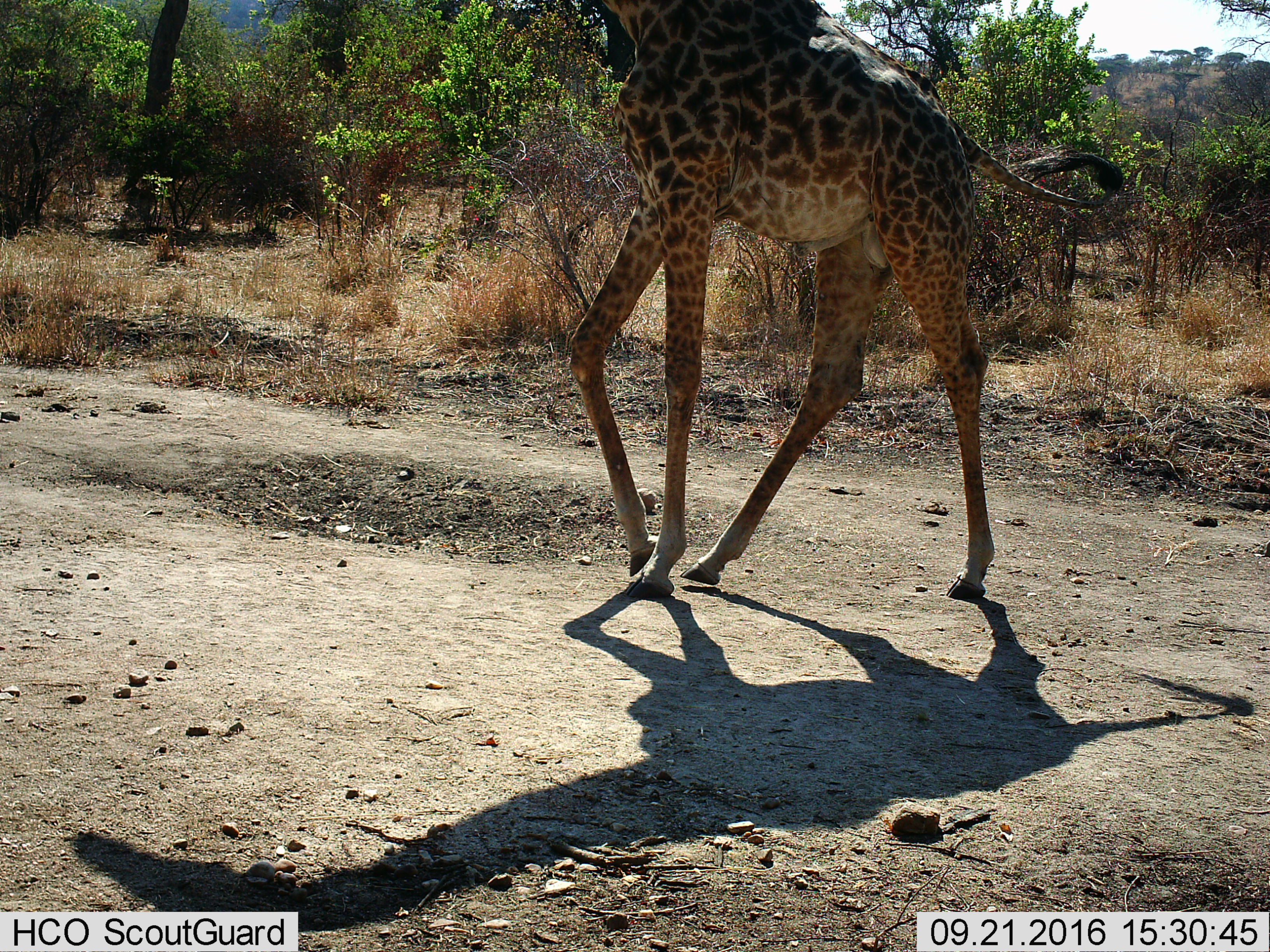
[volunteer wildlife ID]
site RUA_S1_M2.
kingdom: Animalia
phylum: Chordata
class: Mammalia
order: Artiodactyla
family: Giraffidae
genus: Giraffa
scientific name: Giraffa camelopardalis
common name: giraffe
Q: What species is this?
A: Giraffe (Giraffa camelopardalis).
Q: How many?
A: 1.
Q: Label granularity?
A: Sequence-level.